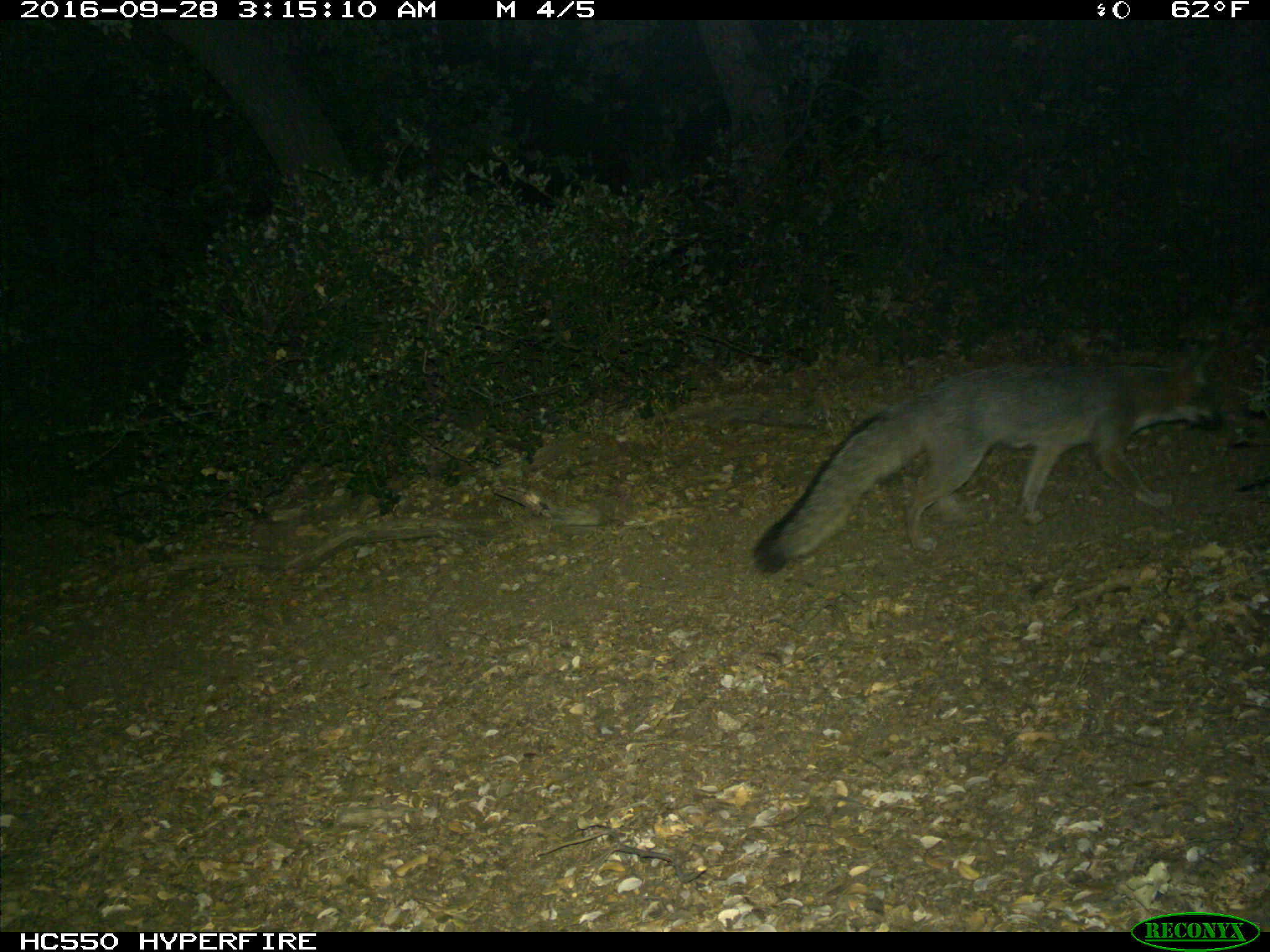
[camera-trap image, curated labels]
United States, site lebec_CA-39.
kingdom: Animalia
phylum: Chordata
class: Mammalia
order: Carnivora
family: Canidae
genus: Urocyon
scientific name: Urocyon cinereoargenteus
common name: gray fox